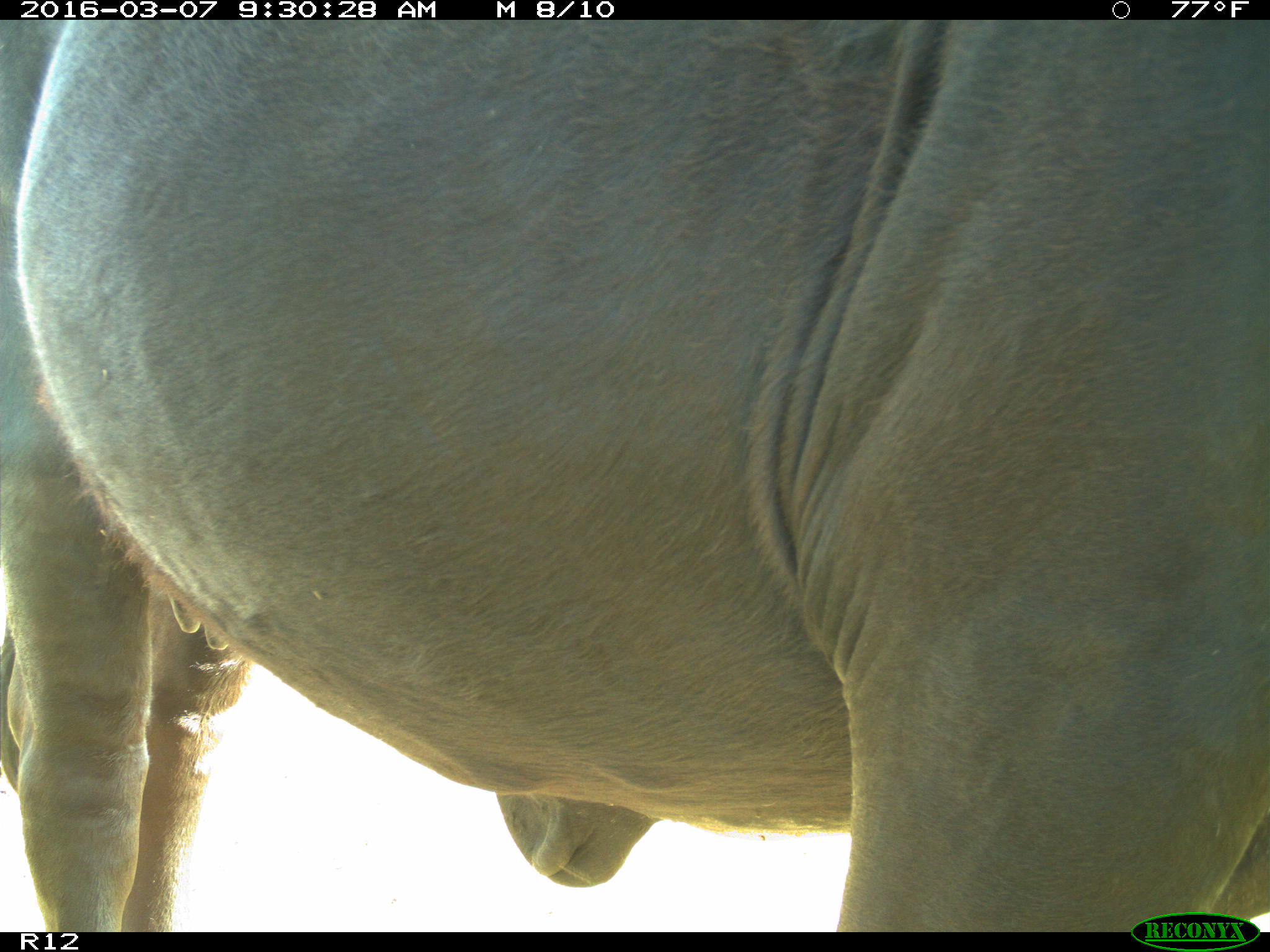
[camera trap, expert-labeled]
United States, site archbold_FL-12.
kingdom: Animalia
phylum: Chordata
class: Mammalia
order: Artiodactyla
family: Bovidae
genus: Bos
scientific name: Bos taurus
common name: domestic cow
Bos taurus (domestic cow).